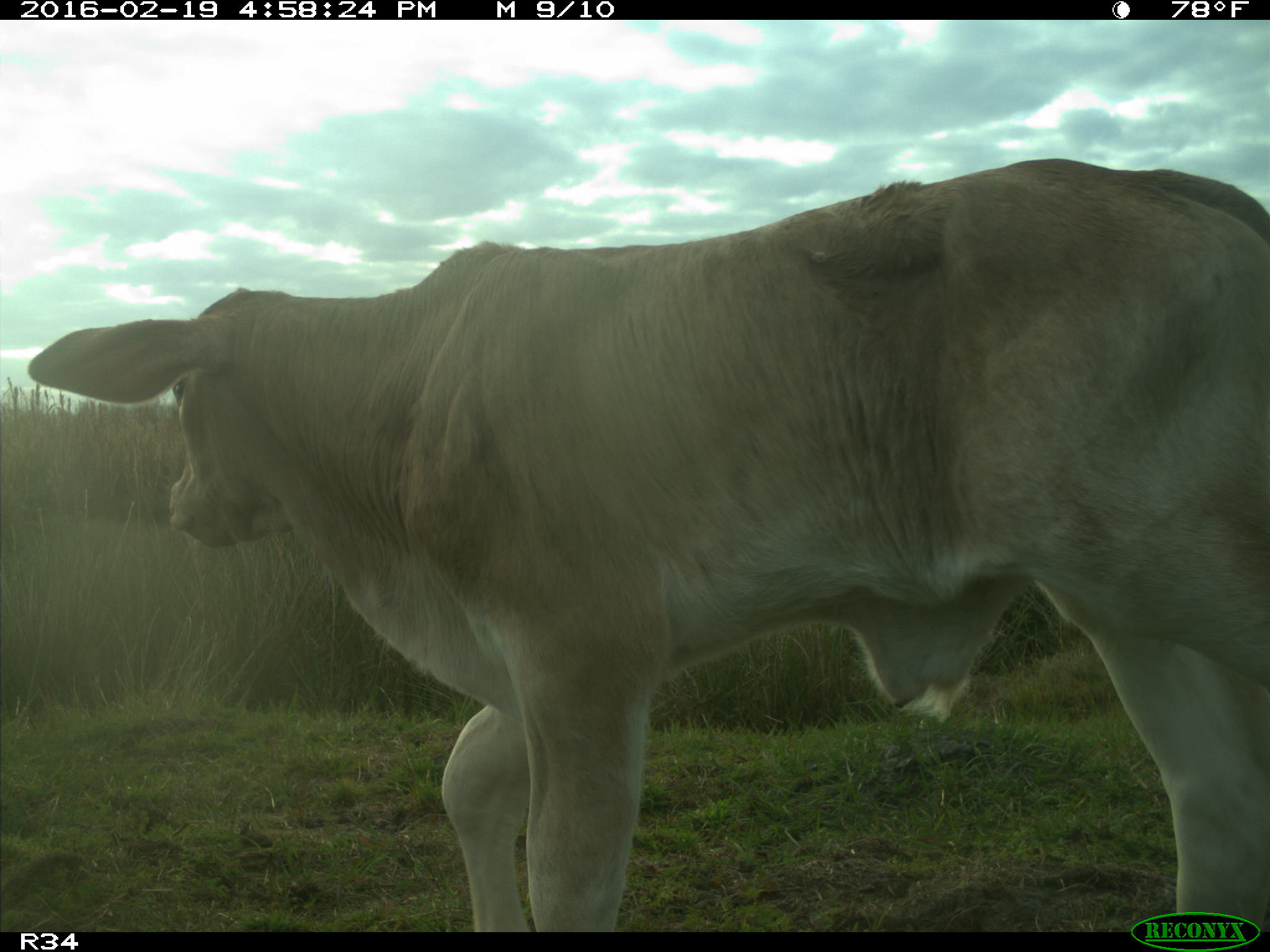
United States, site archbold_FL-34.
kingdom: Animalia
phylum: Chordata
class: Mammalia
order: Artiodactyla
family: Bovidae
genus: Bos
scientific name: Bos taurus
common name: domestic cow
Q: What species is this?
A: Bos taurus (domestic cow).